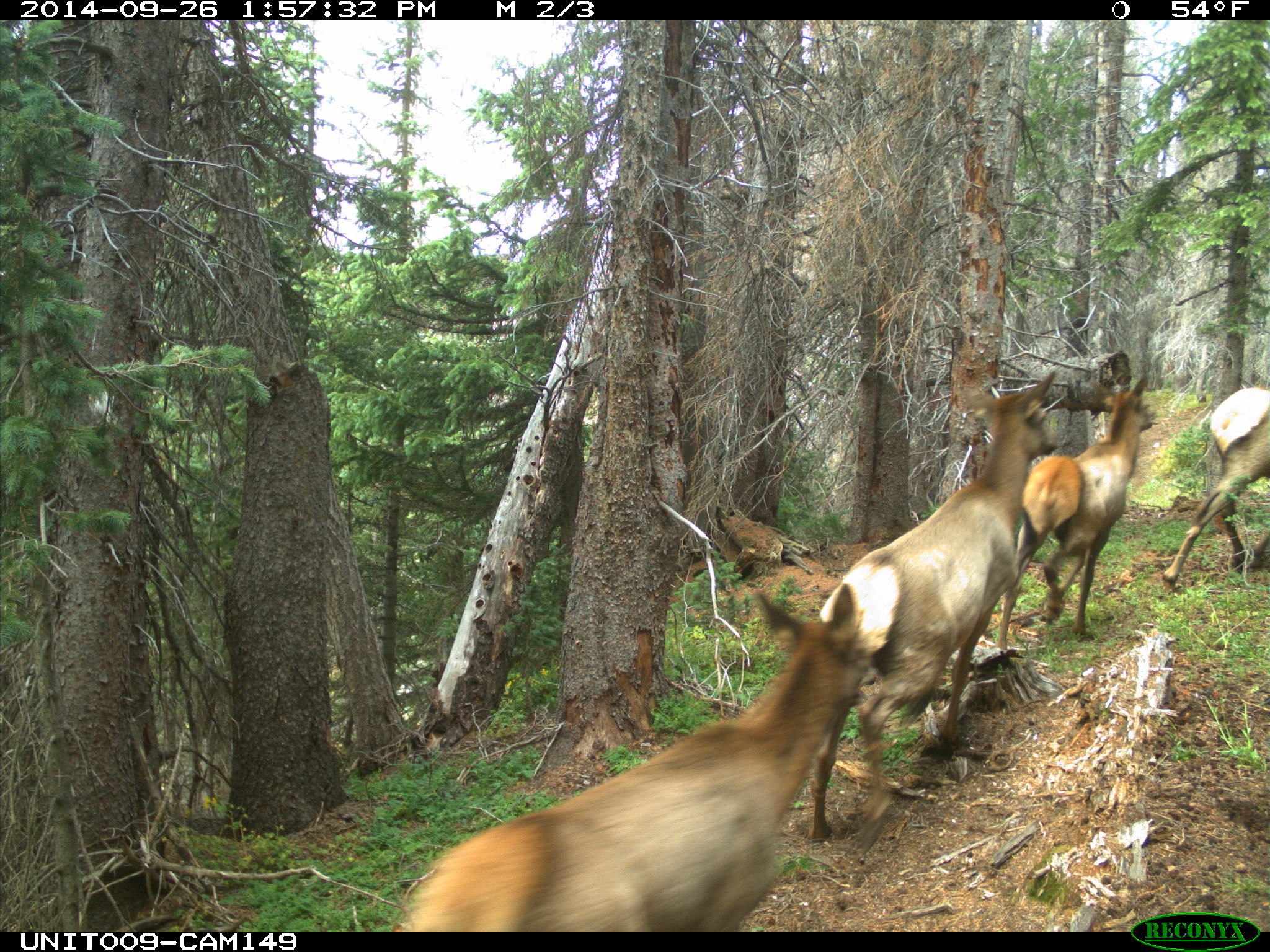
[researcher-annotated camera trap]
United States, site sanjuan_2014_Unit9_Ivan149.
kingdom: Animalia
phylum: Chordata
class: Mammalia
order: Artiodactyla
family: Cervidae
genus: Cervus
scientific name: Cervus elaphus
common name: red deer